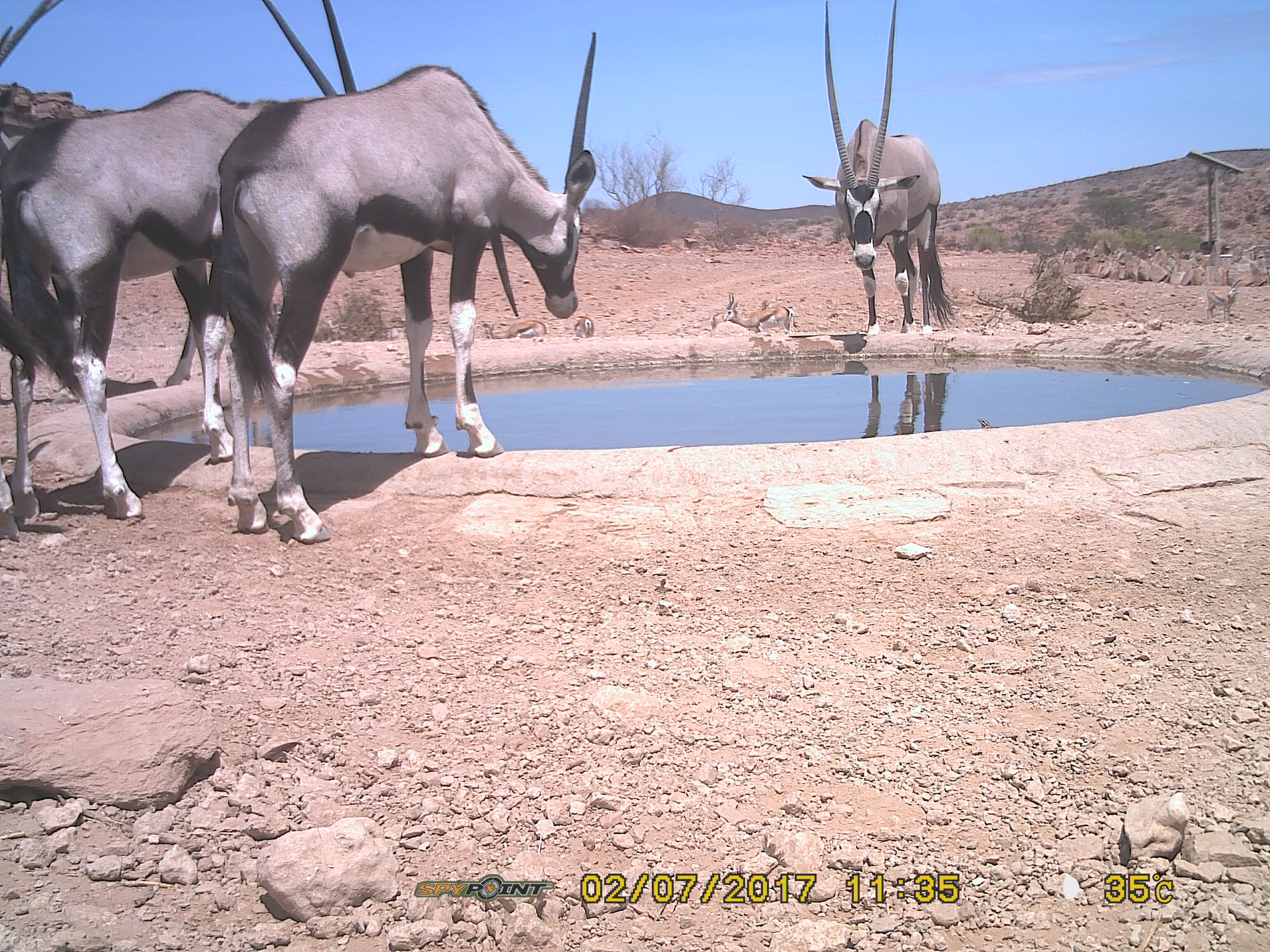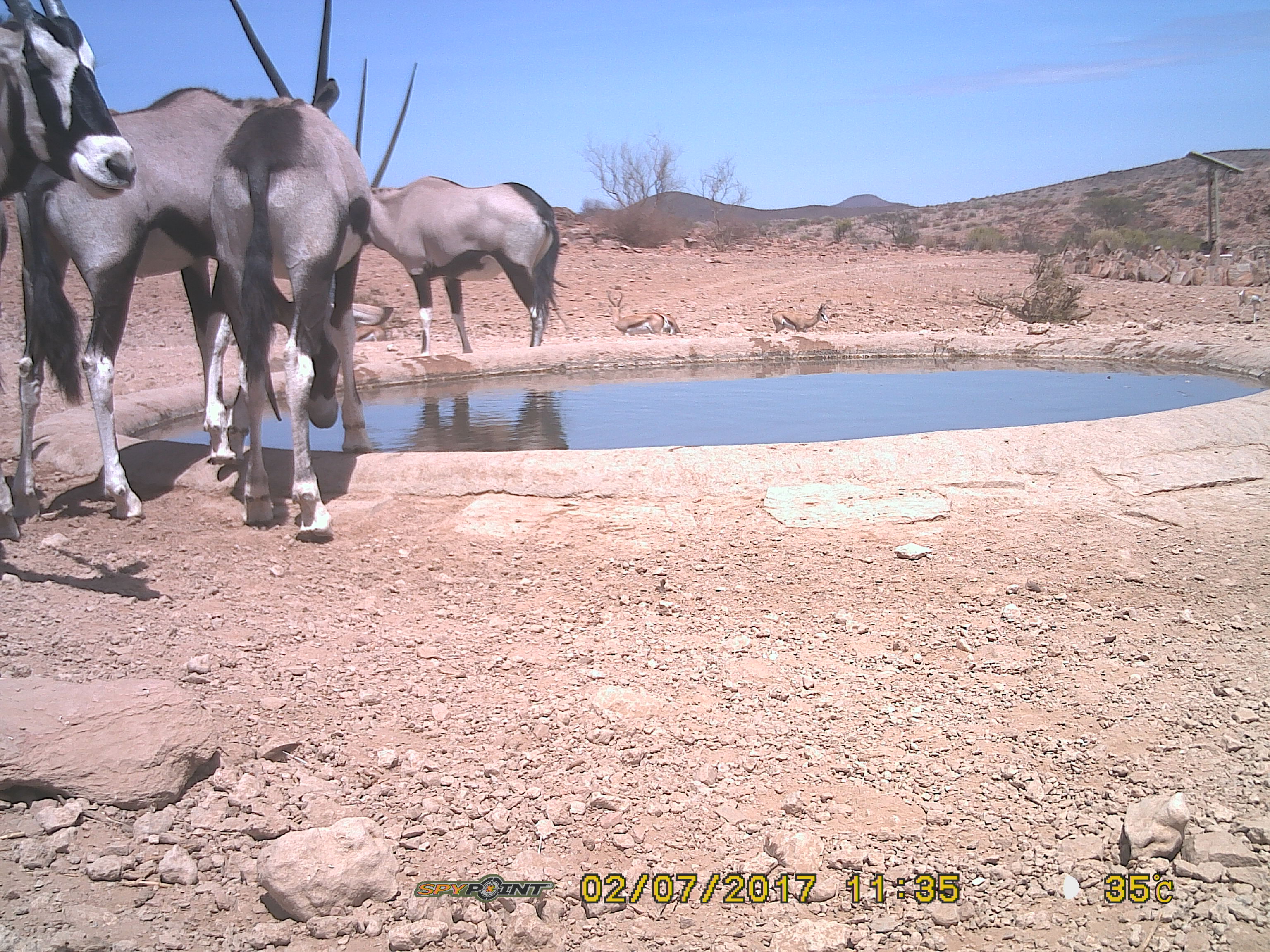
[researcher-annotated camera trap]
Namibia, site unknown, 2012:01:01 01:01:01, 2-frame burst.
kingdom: Animalia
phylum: Chordata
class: Mammalia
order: Artiodactyla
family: Bovidae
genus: Oryx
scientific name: Oryx gazella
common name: gemsbok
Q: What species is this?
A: Oryx gazella (gemsbok).